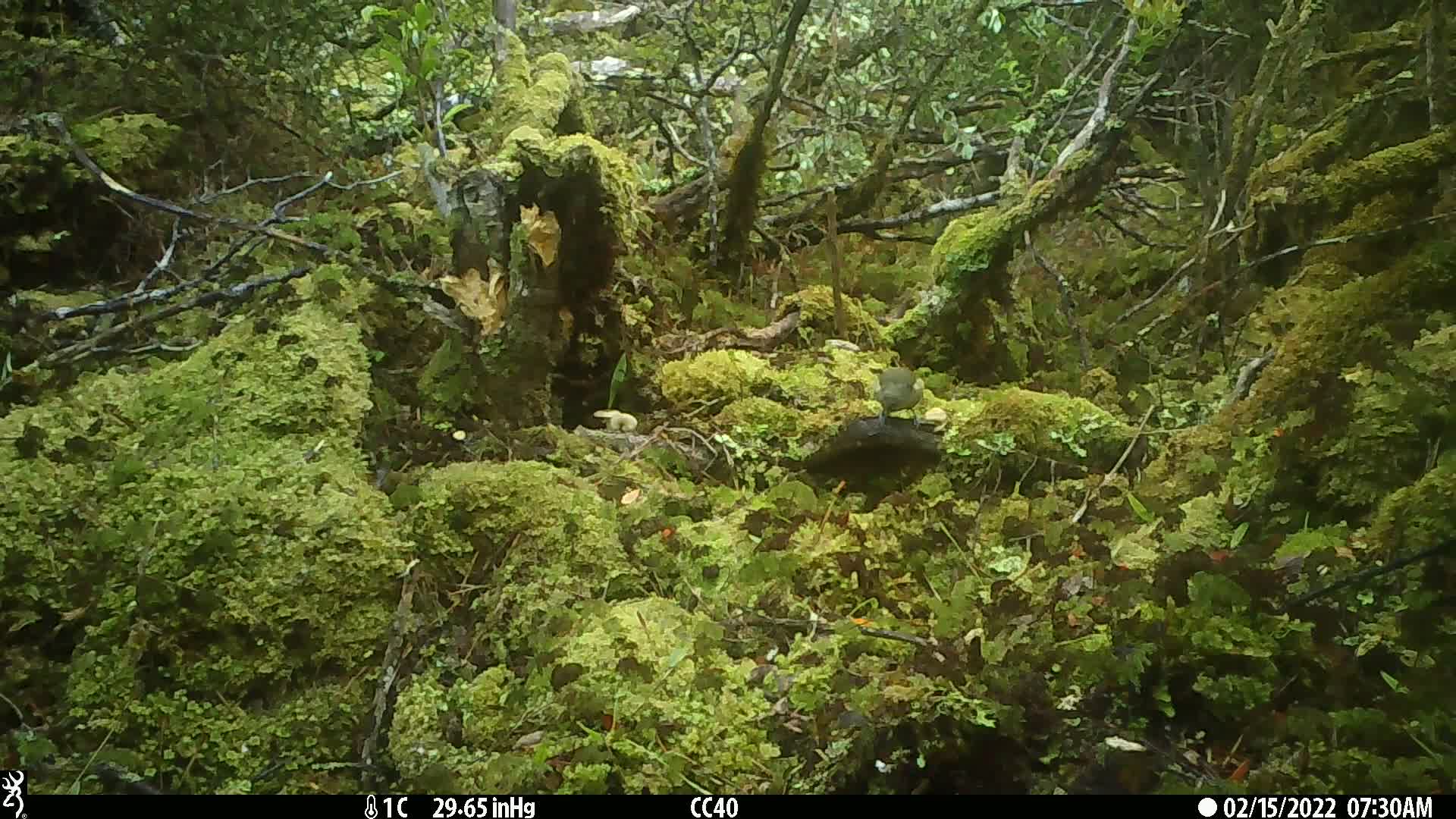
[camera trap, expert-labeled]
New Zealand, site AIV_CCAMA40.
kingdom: Animalia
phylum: Chordata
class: Aves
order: Passeriformes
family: Meliphagidae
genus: Anthornis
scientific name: Anthornis melanura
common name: new zealand bellbird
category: bellbird